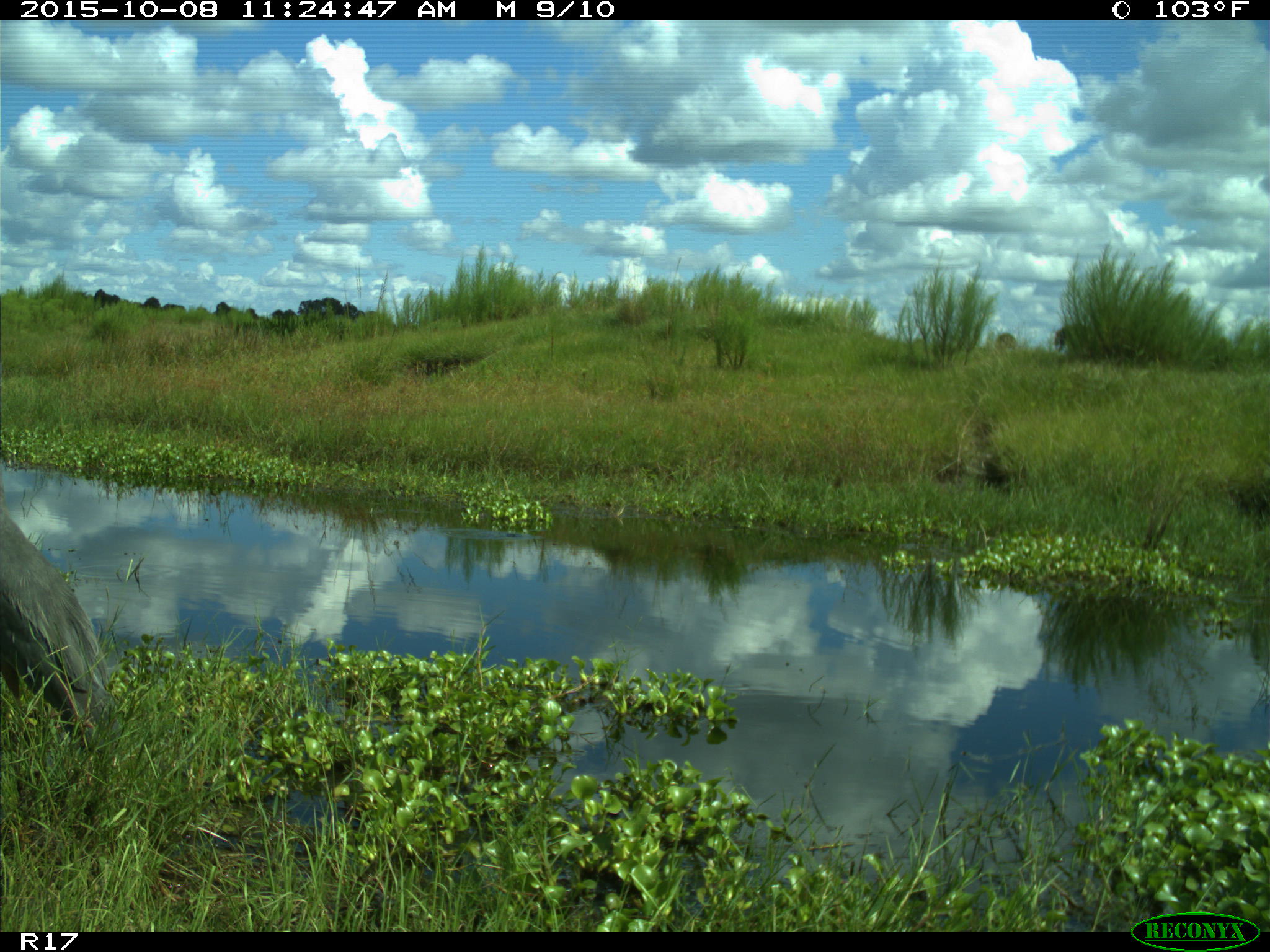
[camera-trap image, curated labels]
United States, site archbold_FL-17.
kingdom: Animalia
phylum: Chordata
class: Aves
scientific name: Aves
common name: birds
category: unidentified bird